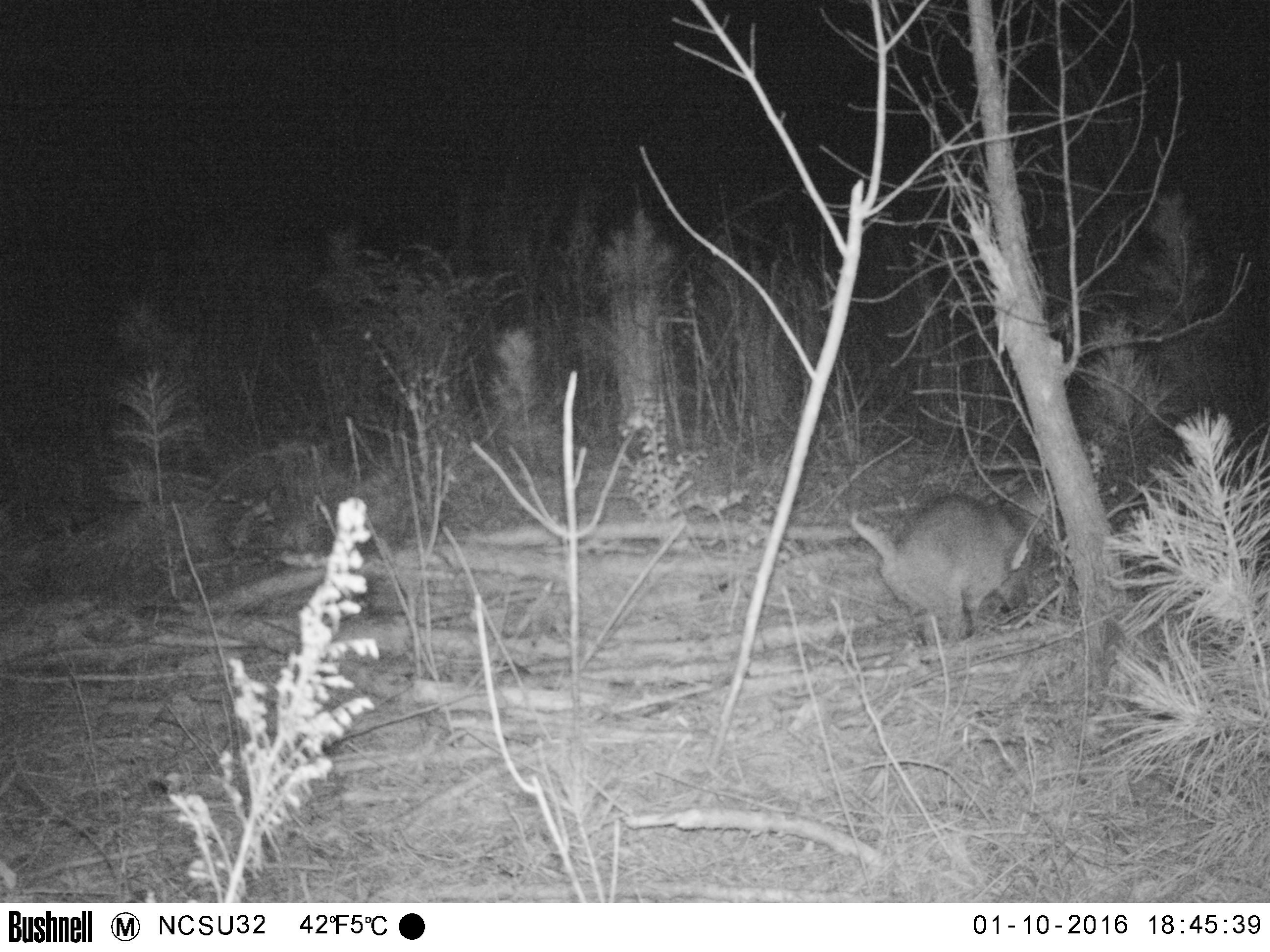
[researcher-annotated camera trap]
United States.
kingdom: Animalia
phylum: Chordata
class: Mammalia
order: Carnivora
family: Felidae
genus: Lynx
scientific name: Lynx rufus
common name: bobcat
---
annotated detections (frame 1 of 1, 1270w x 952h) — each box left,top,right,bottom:
Bobcat: 845,479,1088,650